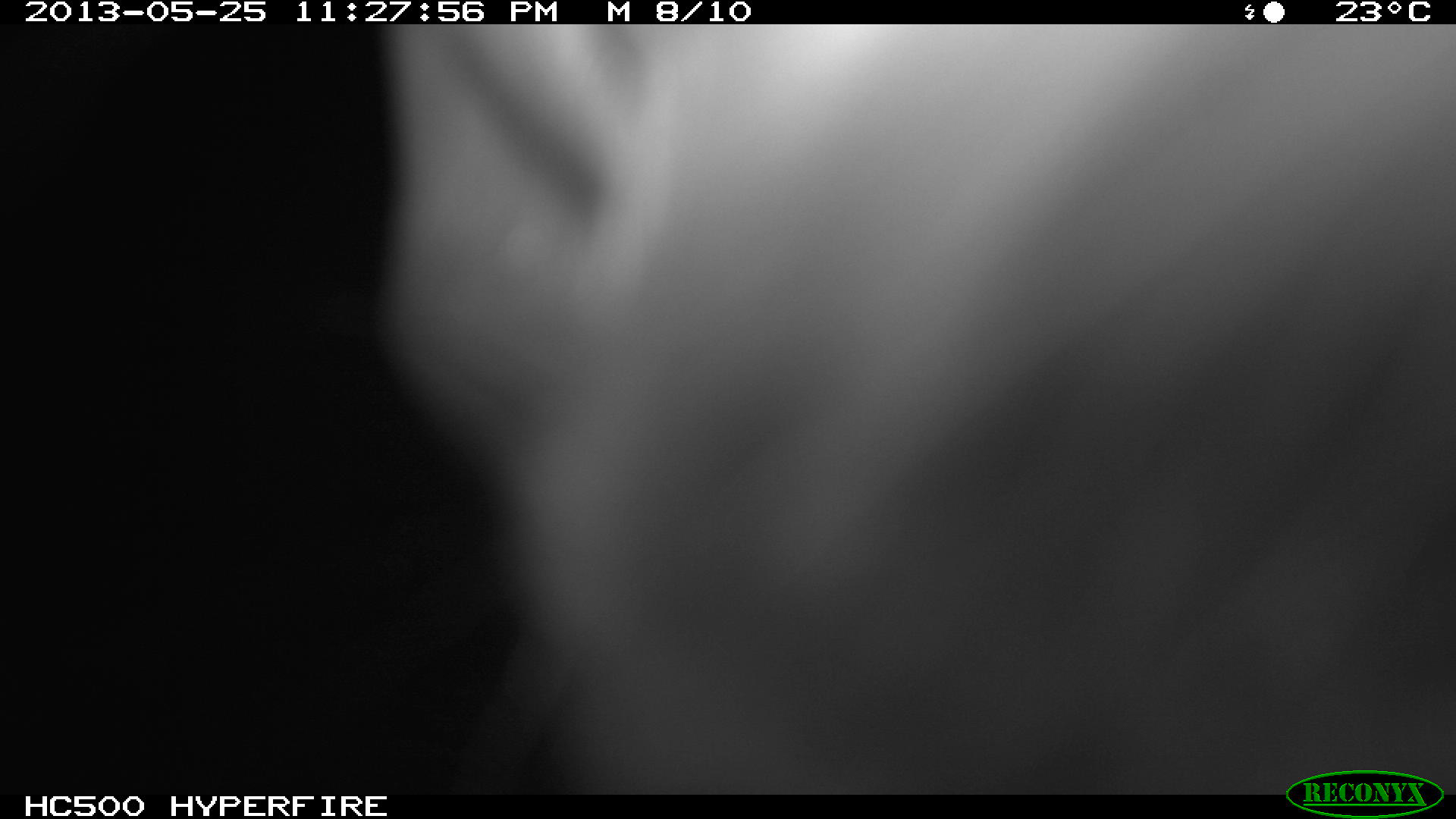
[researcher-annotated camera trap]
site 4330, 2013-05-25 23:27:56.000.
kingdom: Animalia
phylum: Chordata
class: Mammalia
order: Didelphimorphia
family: Didelphidae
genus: Didelphis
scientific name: Didelphis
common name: american opossums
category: didelphis sp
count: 1